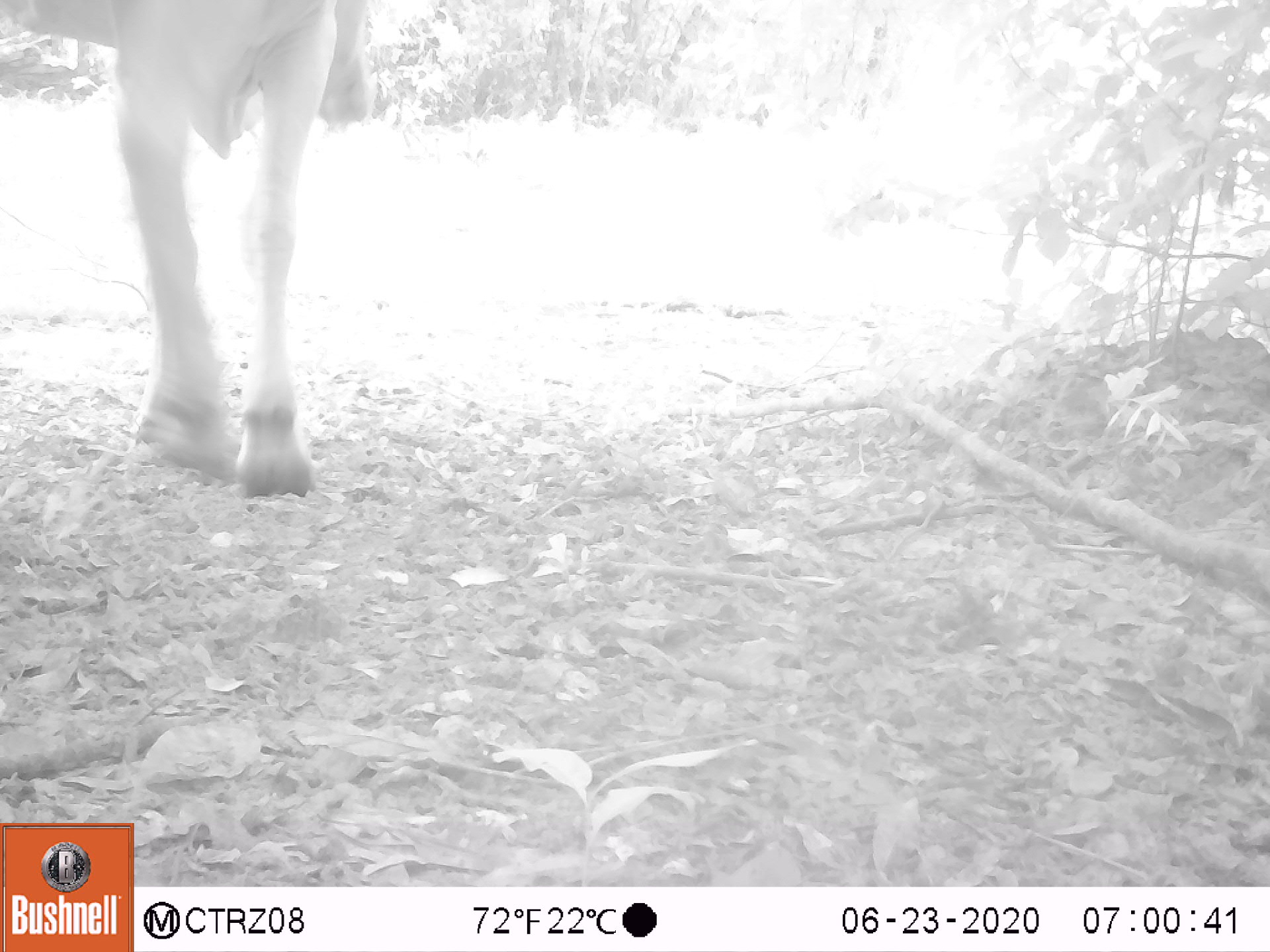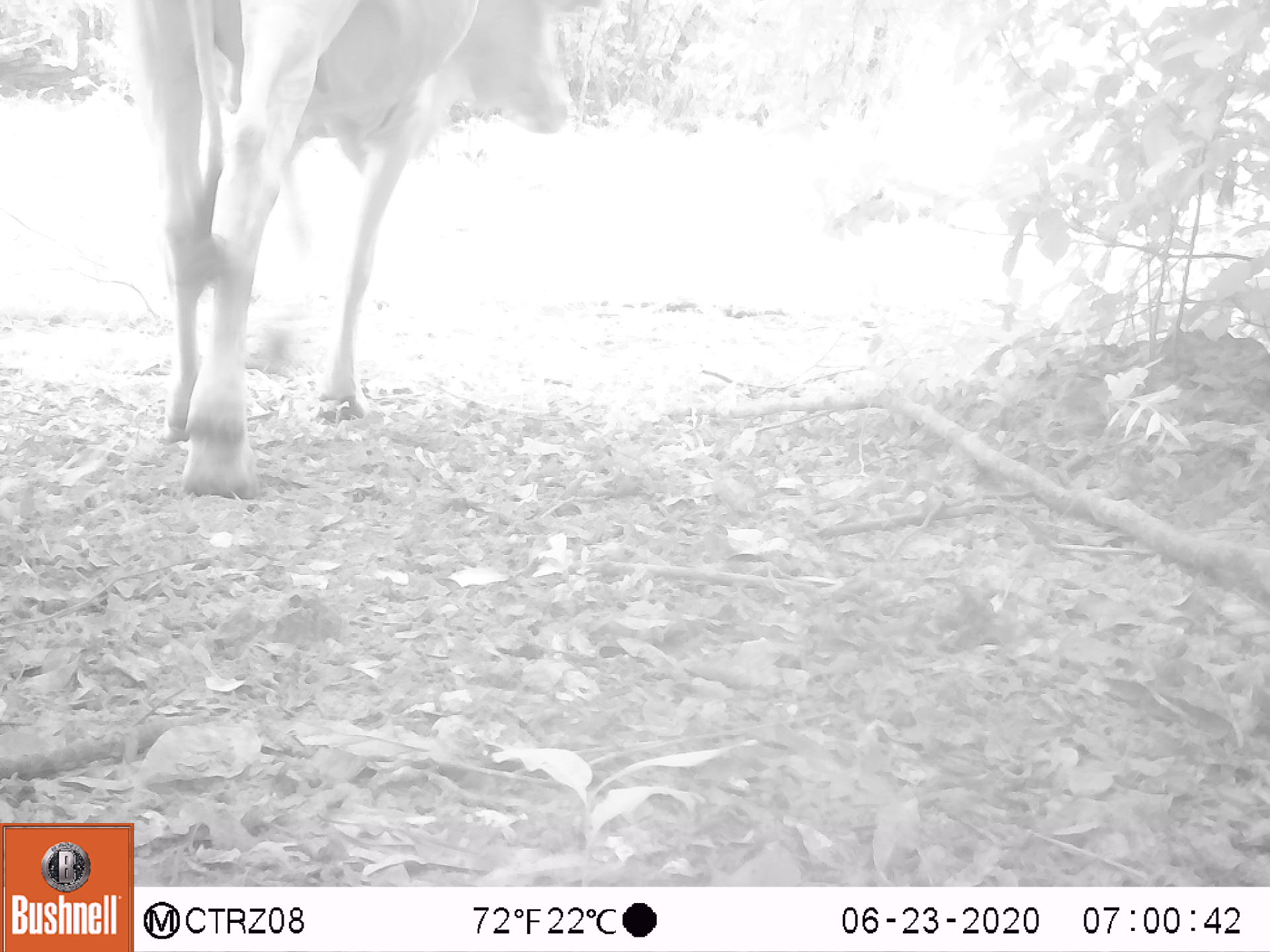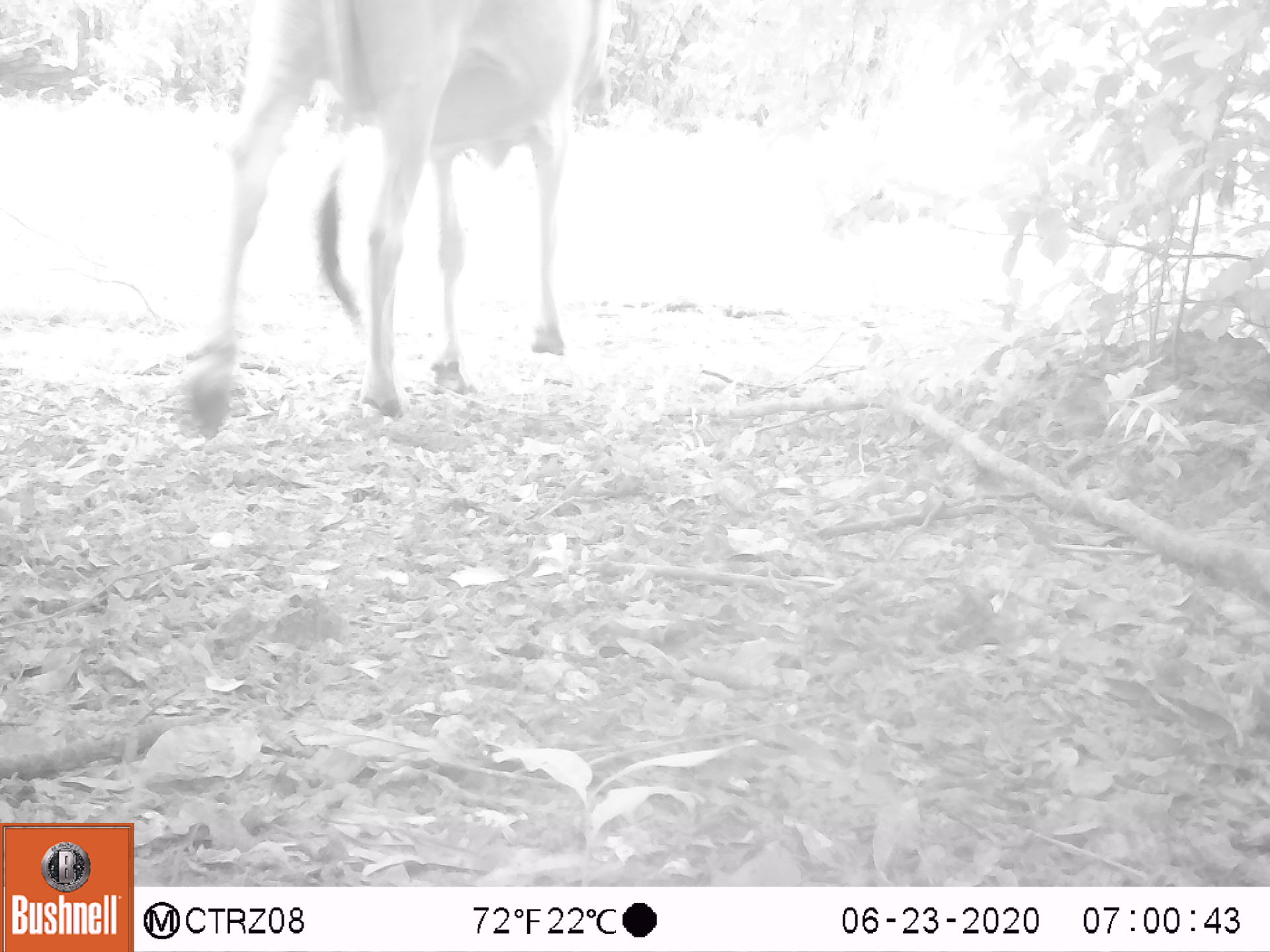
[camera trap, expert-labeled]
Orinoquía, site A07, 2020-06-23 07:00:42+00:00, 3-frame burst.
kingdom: Animalia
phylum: Chordata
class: Mammalia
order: Artiodactyla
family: Bovidae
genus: Bos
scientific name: Bos taurus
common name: cow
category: cattle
Cattle (cow) (Bos taurus).